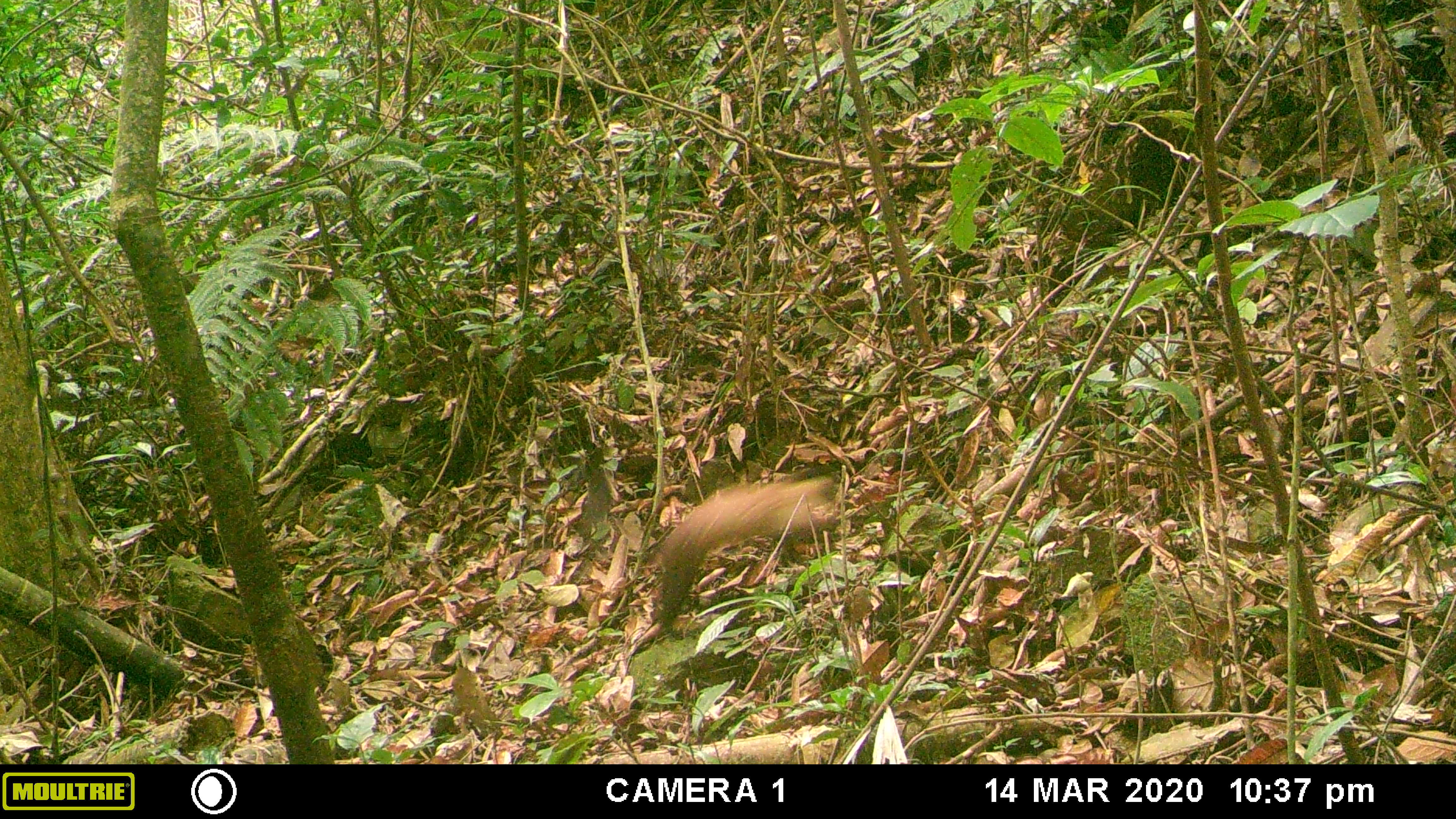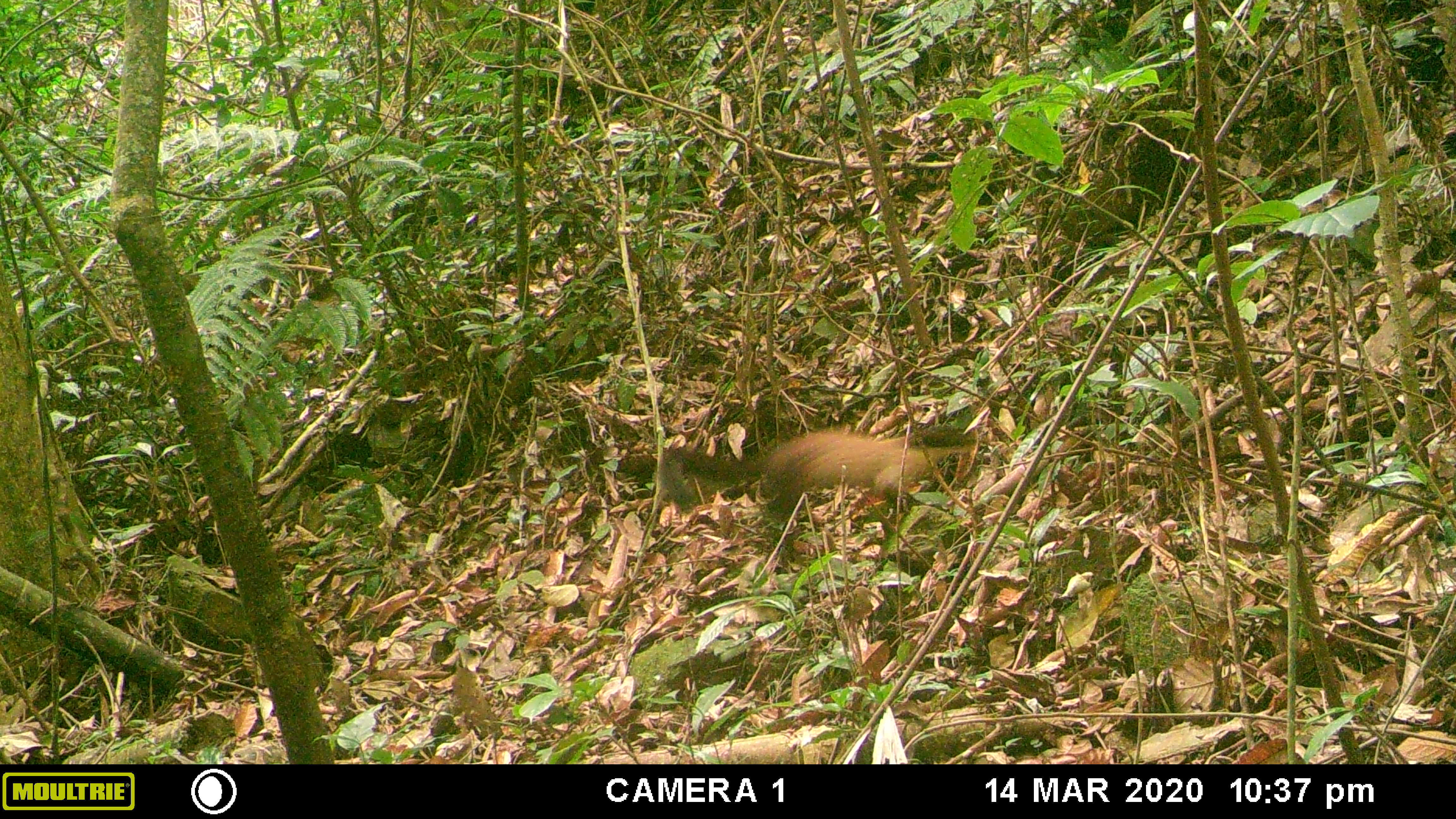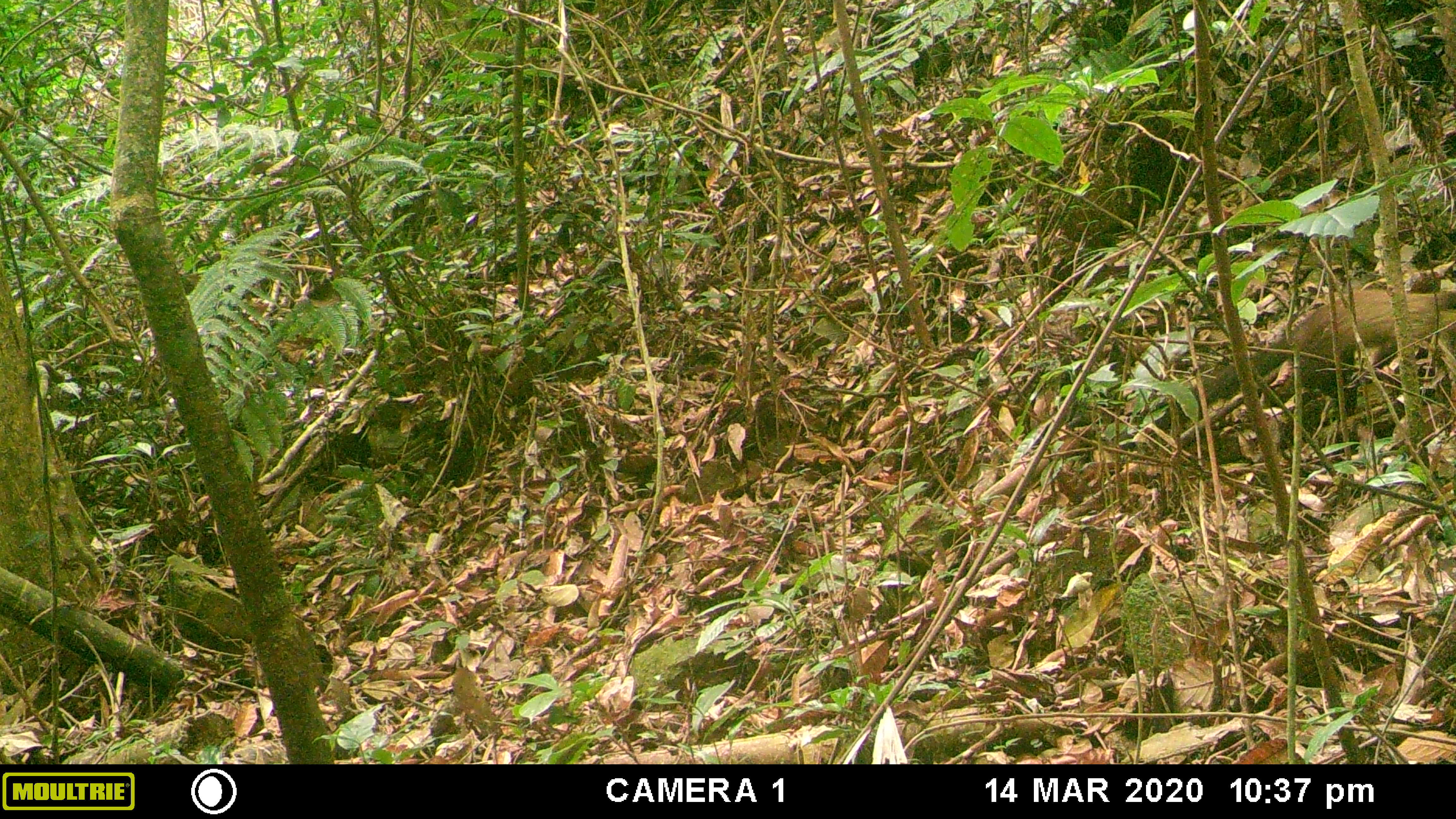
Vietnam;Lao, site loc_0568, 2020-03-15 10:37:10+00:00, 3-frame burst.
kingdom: Animalia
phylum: Chordata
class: Mammalia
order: Carnivora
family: Mustelidae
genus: Martes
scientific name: Martes flavigula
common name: yellow-throated marten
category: yellow throated marten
Yellow throated marten (yellow-throated marten) (Martes flavigula). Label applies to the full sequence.